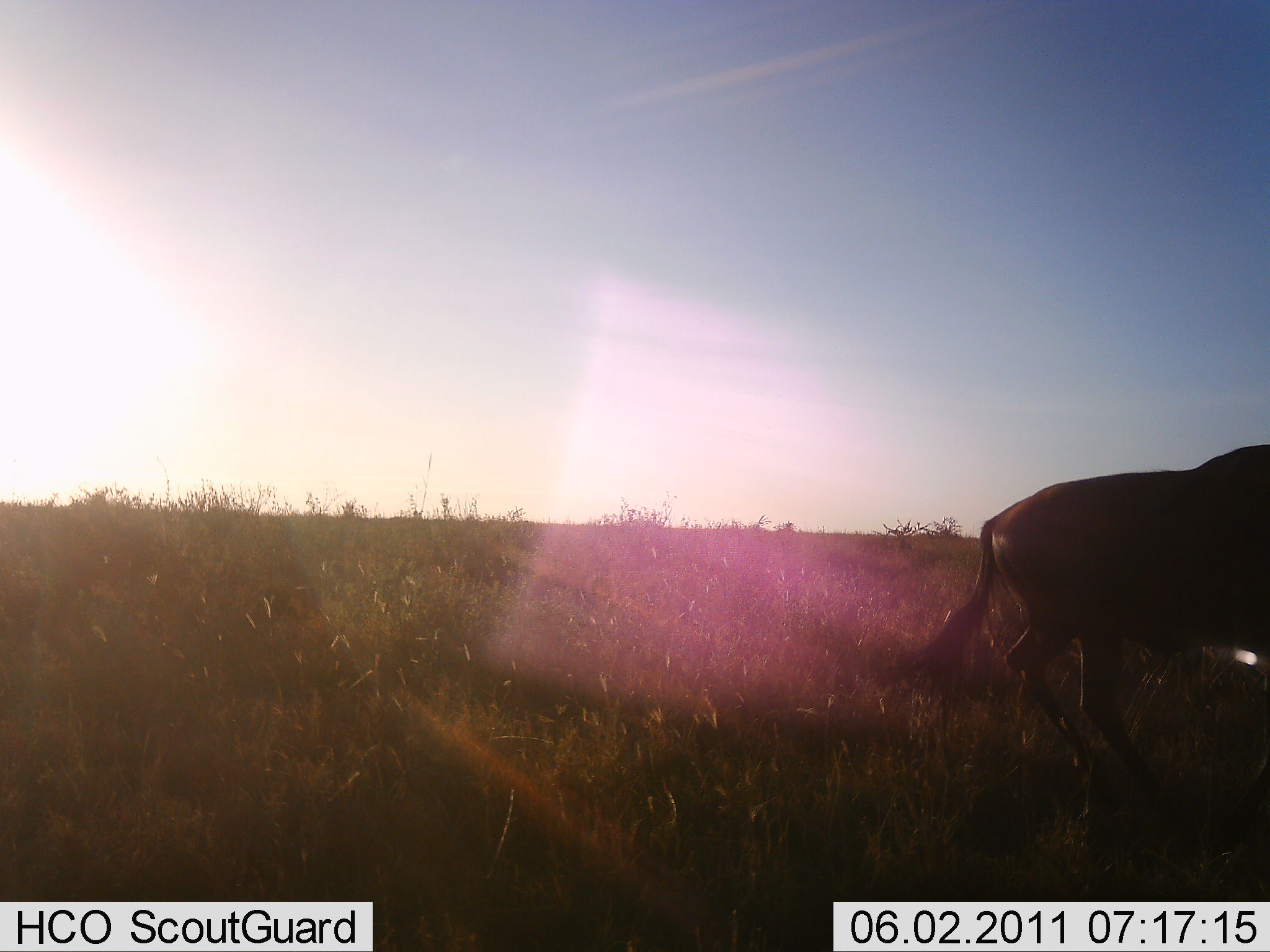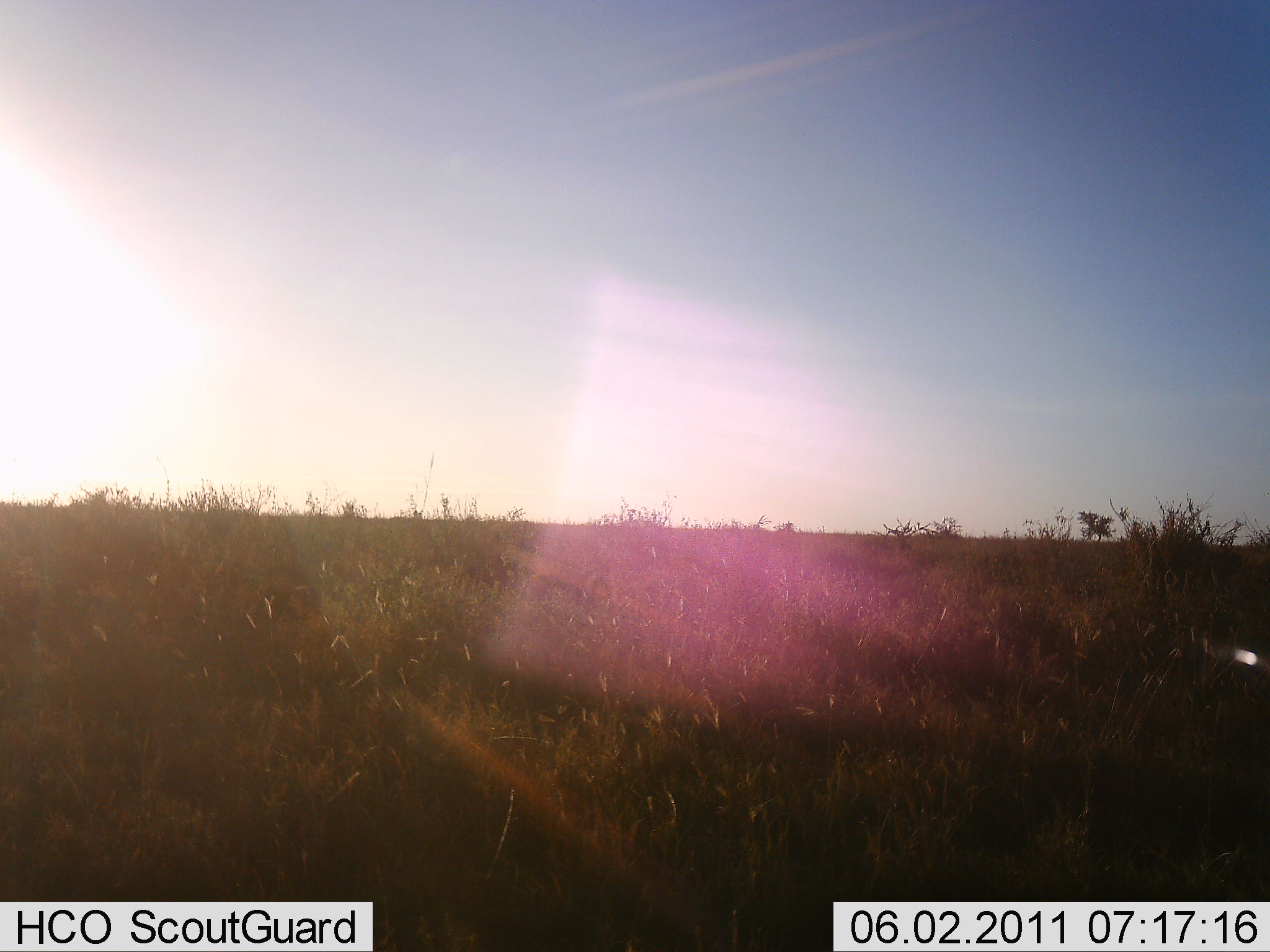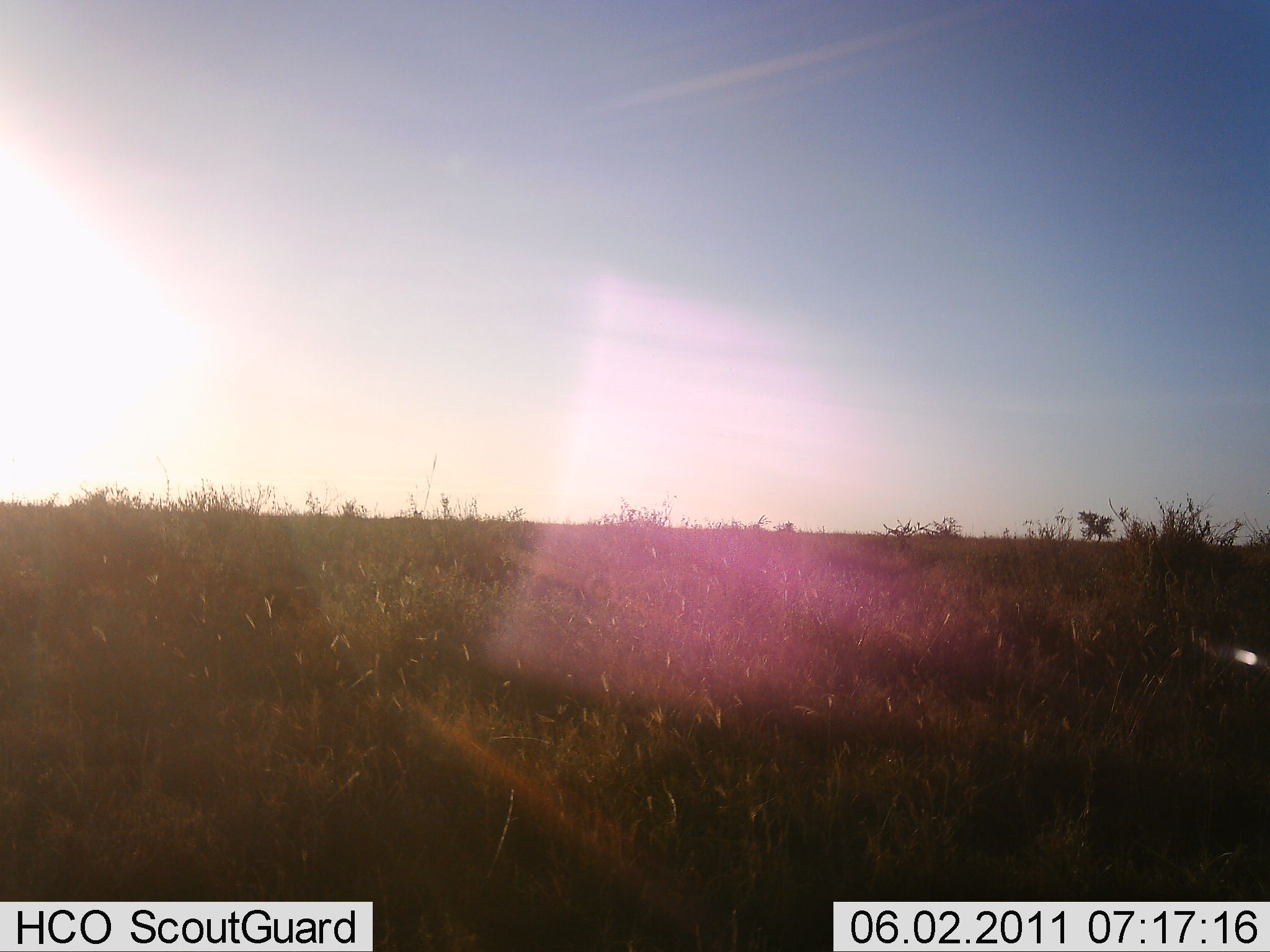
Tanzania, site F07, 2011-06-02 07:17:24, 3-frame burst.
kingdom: Animalia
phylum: Chordata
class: Mammalia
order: Artiodactyla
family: Bovidae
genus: Connochaetes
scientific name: Connochaetes taurinus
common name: blue wildebeest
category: wildebeest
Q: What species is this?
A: Wildebeest (blue wildebeest) (Connochaetes taurinus).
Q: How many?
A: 1.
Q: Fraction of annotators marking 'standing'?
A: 0%.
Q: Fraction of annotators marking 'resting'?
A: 0%.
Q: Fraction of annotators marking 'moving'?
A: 100%.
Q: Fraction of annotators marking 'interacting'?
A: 0%.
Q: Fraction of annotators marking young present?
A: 0%.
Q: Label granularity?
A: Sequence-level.